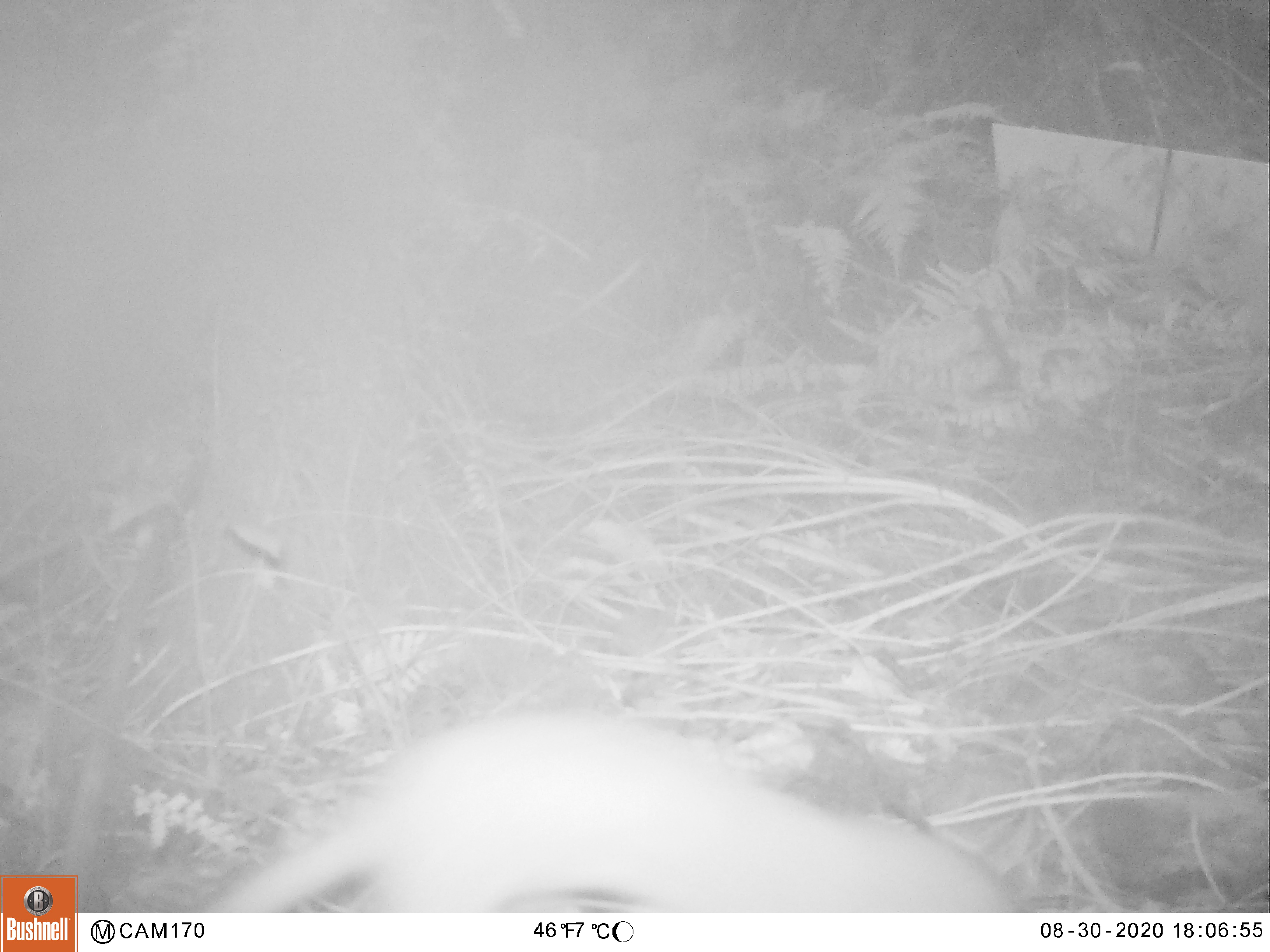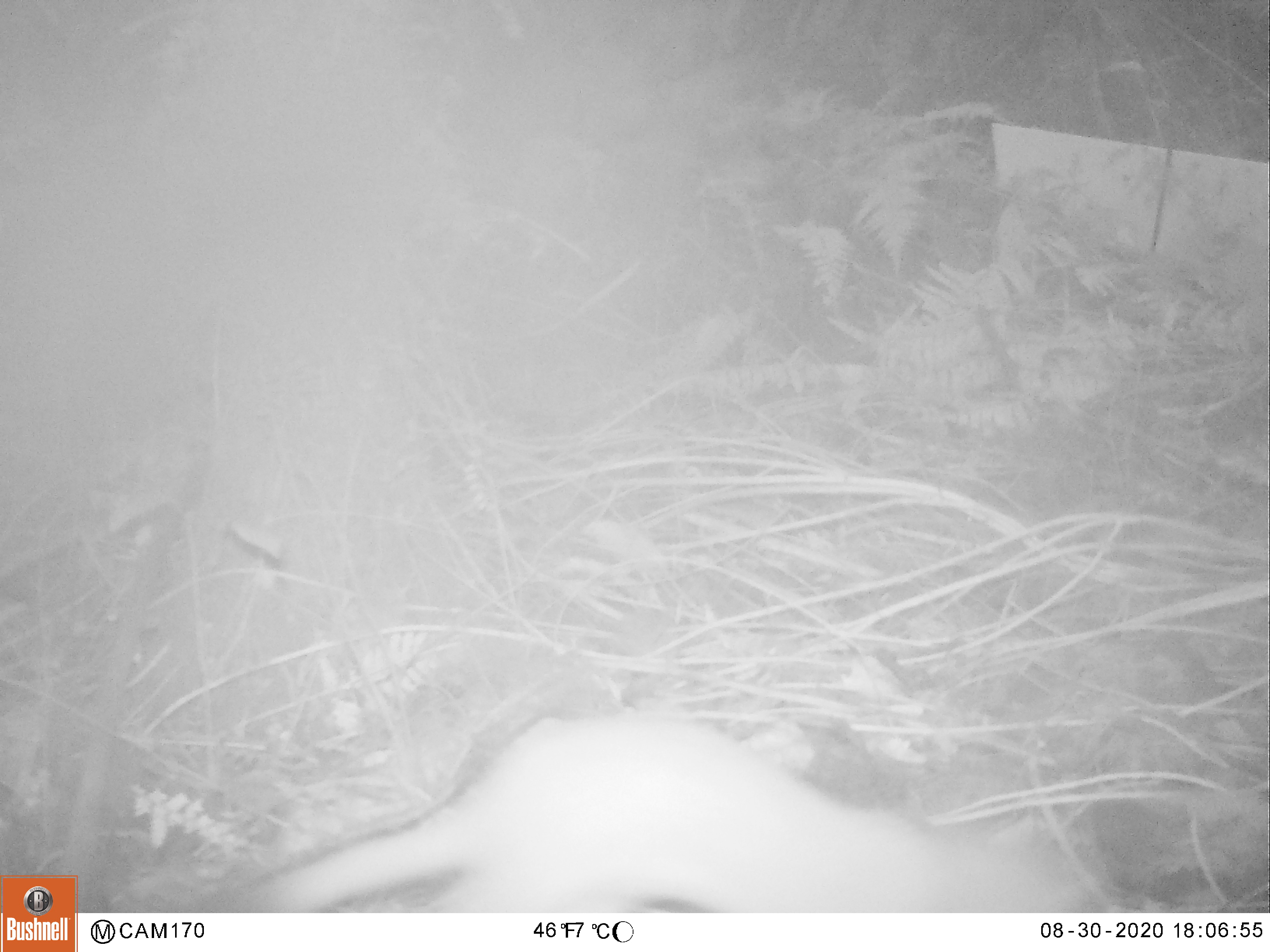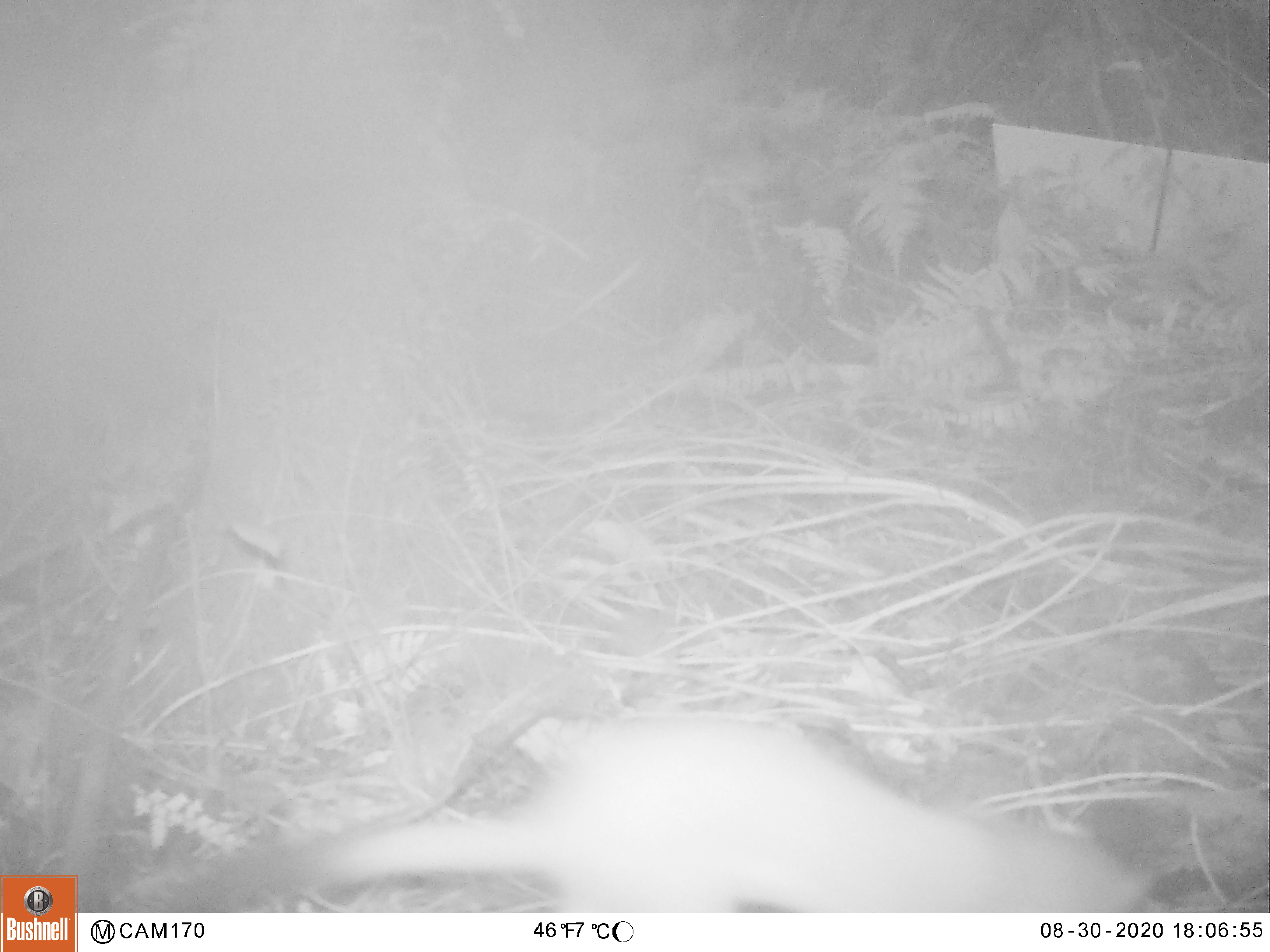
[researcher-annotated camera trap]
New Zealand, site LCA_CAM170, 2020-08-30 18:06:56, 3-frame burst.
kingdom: Animalia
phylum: Chordata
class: Mammalia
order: Carnivora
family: Mustelidae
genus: Mustela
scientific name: Mustela erminea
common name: stoat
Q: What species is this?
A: Stoat (Mustela erminea).